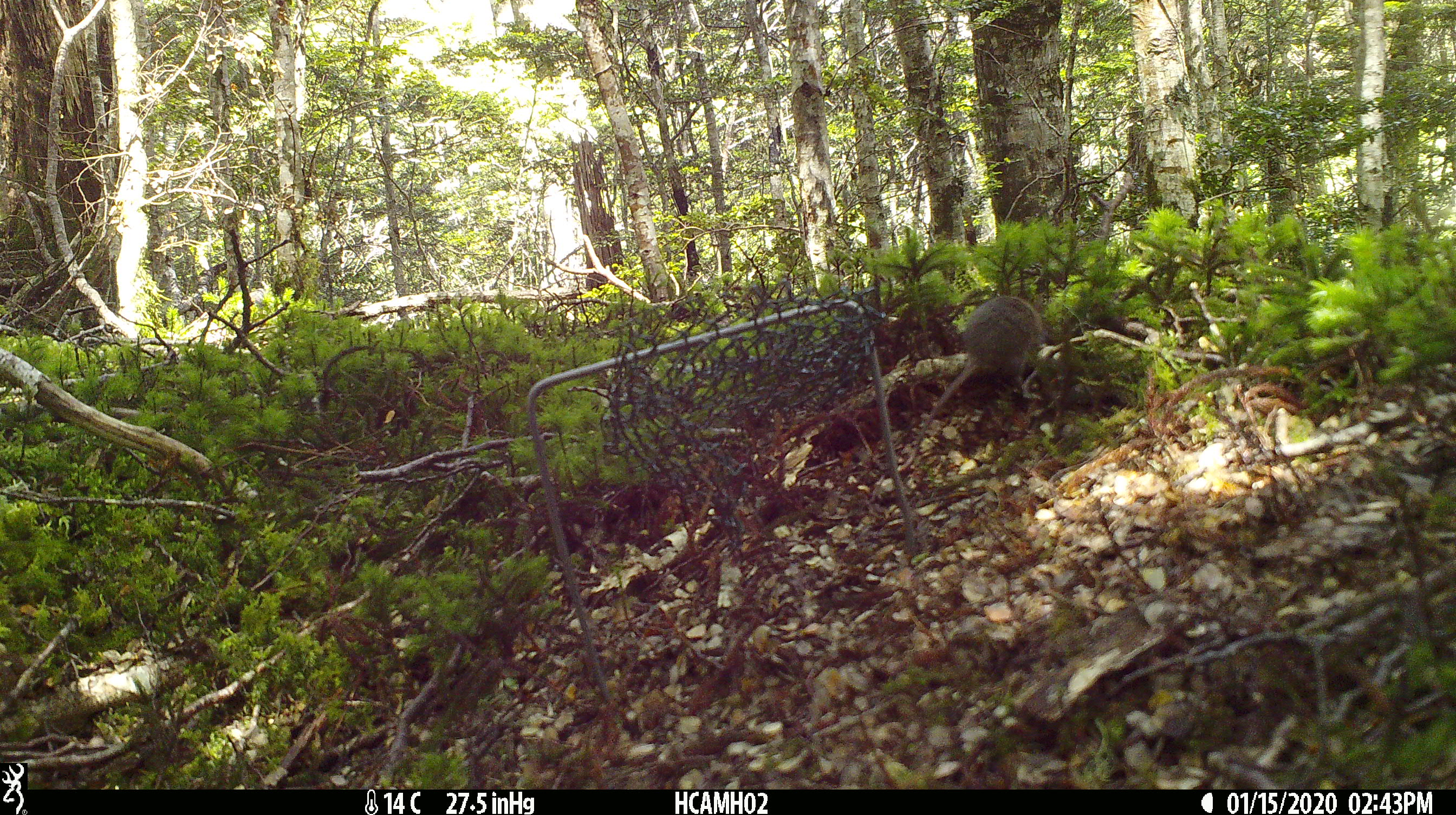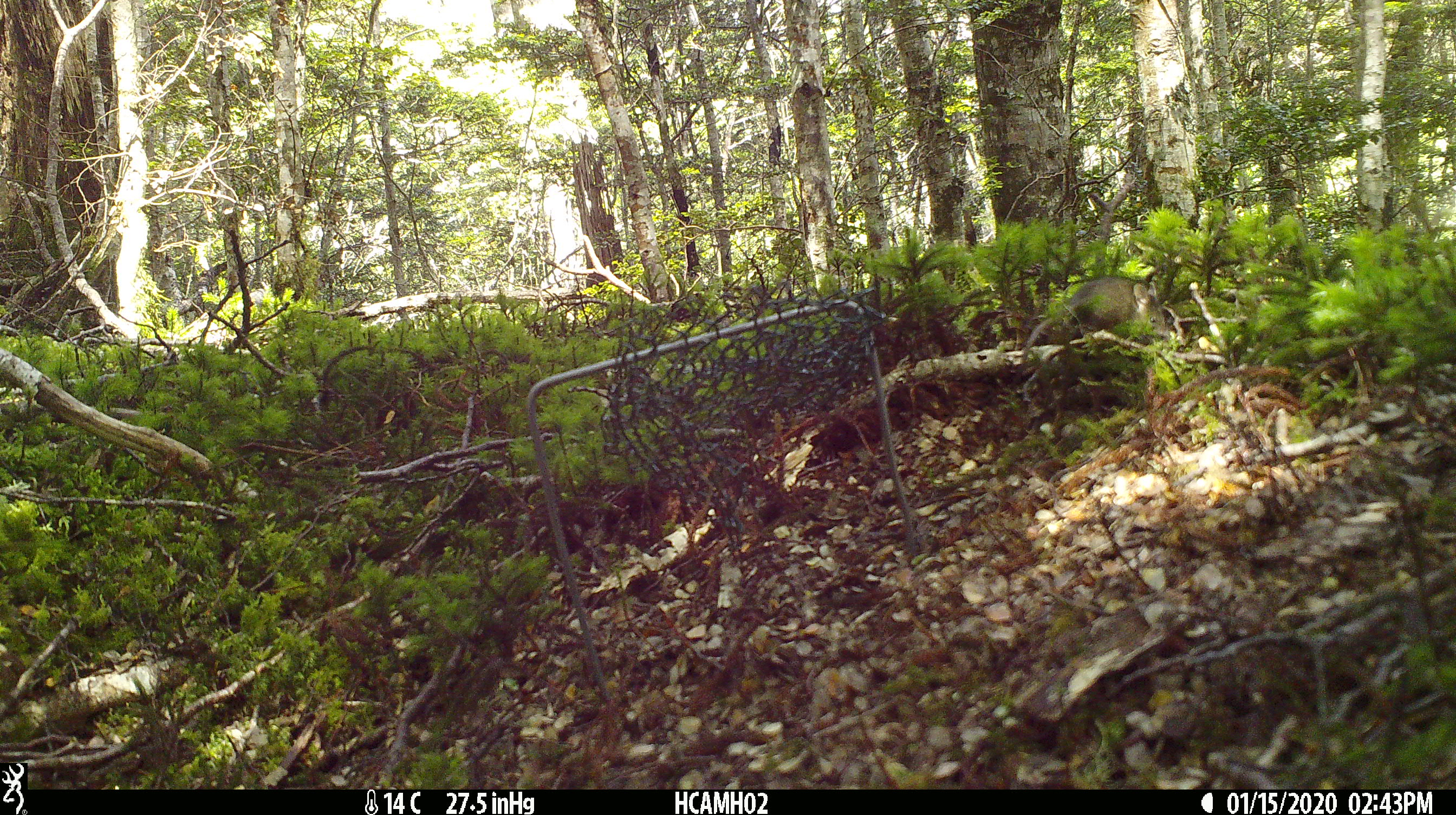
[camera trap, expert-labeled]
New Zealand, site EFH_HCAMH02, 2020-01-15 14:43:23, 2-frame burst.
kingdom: Animalia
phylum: Chordata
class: Mammalia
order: Rodentia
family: Muridae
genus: Mus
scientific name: Mus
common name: mouse